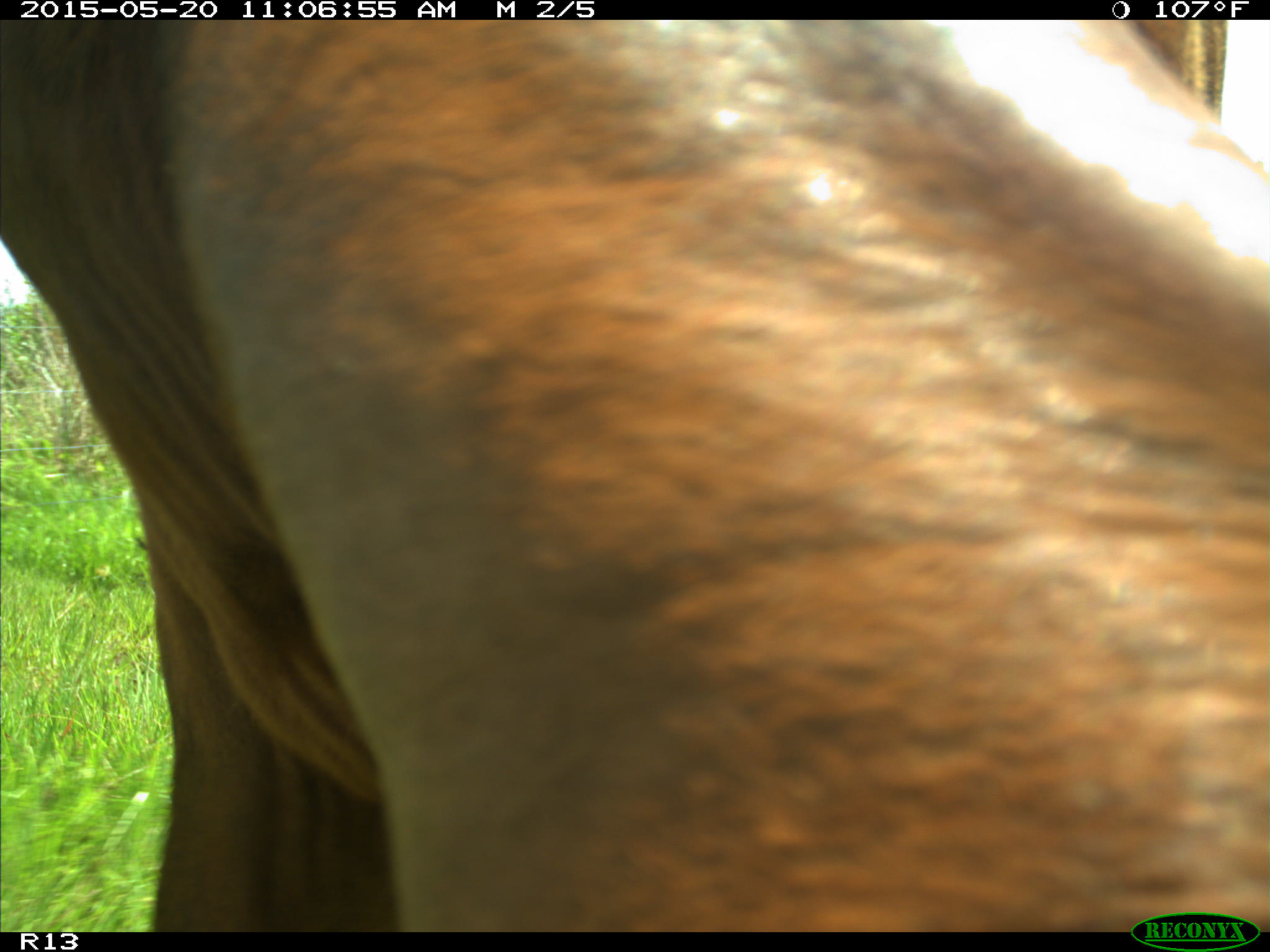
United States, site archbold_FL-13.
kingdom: Animalia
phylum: Chordata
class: Mammalia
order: Artiodactyla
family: Bovidae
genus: Bos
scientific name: Bos taurus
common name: domestic cow